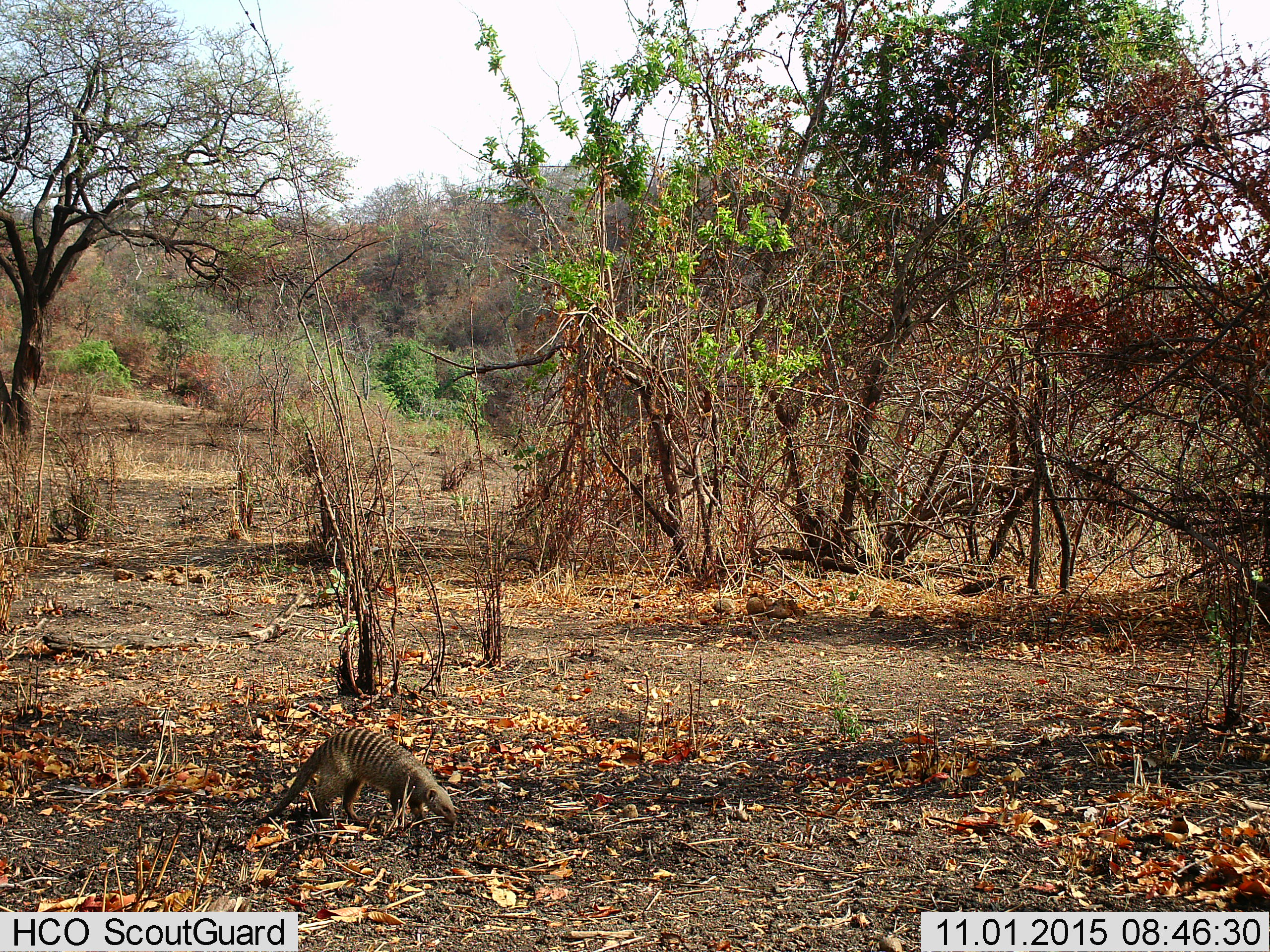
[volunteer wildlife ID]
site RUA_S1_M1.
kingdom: Animalia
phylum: Chordata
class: Mammalia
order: Carnivora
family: Herpestidae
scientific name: Herpestidae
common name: mongoose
Mongoose (Herpestidae), count 1. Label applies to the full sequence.